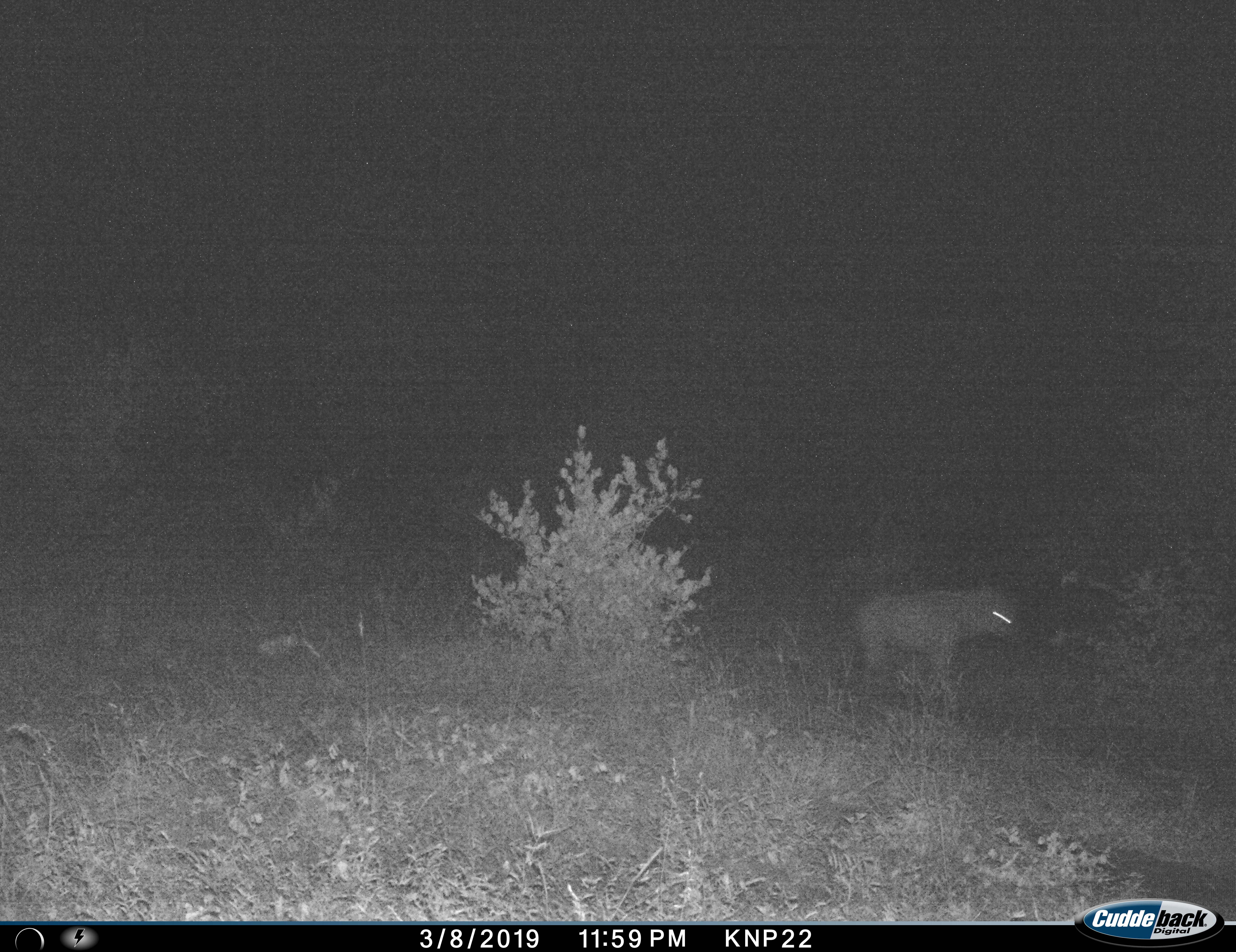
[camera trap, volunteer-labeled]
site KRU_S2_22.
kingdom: Animalia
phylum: Chordata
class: Mammalia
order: Carnivora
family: Hyaenidae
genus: Crocuta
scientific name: Crocuta crocuta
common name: spotted hyena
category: hyenaspotted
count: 1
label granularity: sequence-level